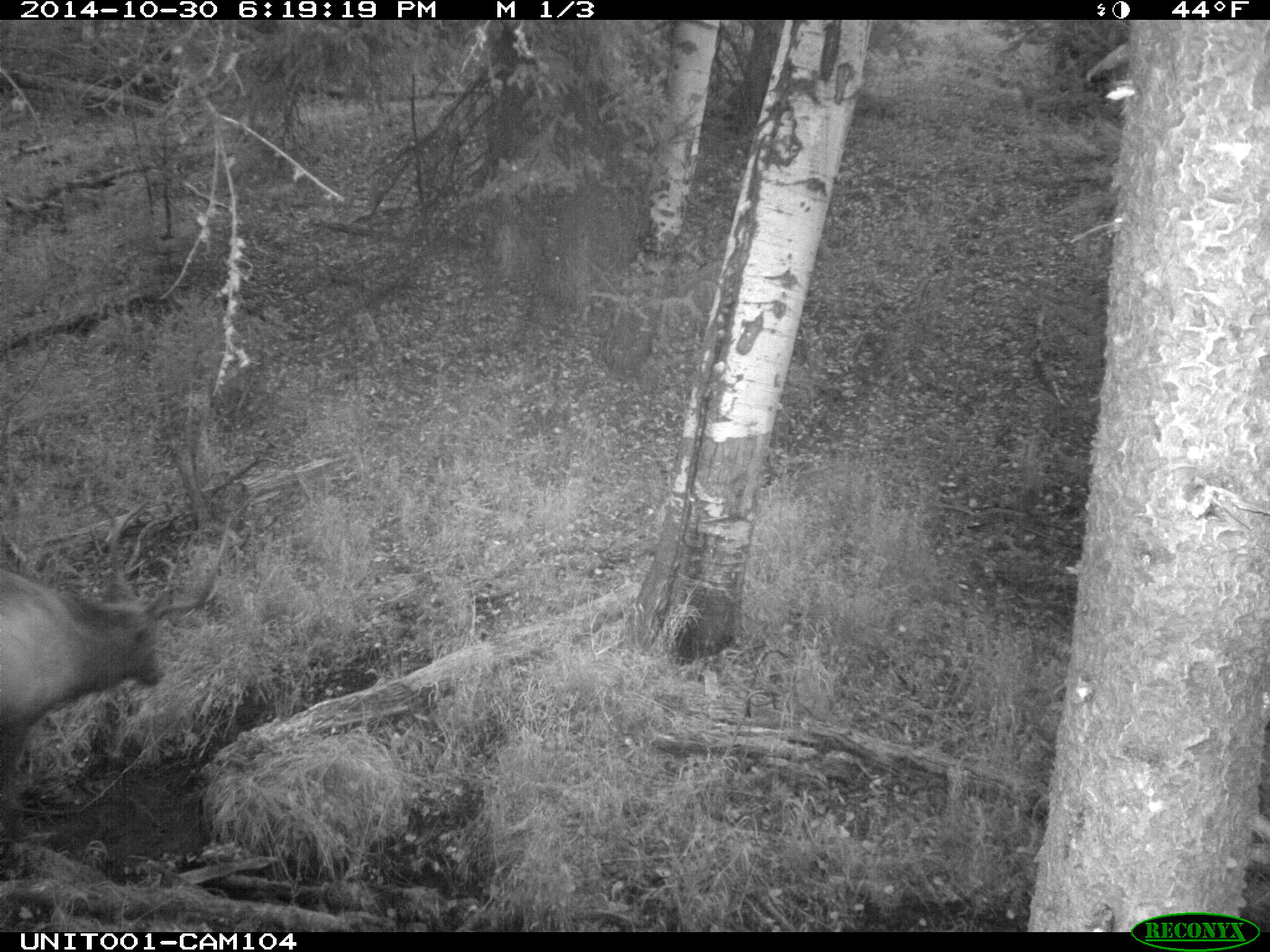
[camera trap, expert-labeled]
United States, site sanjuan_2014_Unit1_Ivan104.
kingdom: Animalia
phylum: Chordata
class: Mammalia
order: Artiodactyla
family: Cervidae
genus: Cervus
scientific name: Cervus elaphus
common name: red deer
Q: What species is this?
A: Cervus elaphus (red deer).